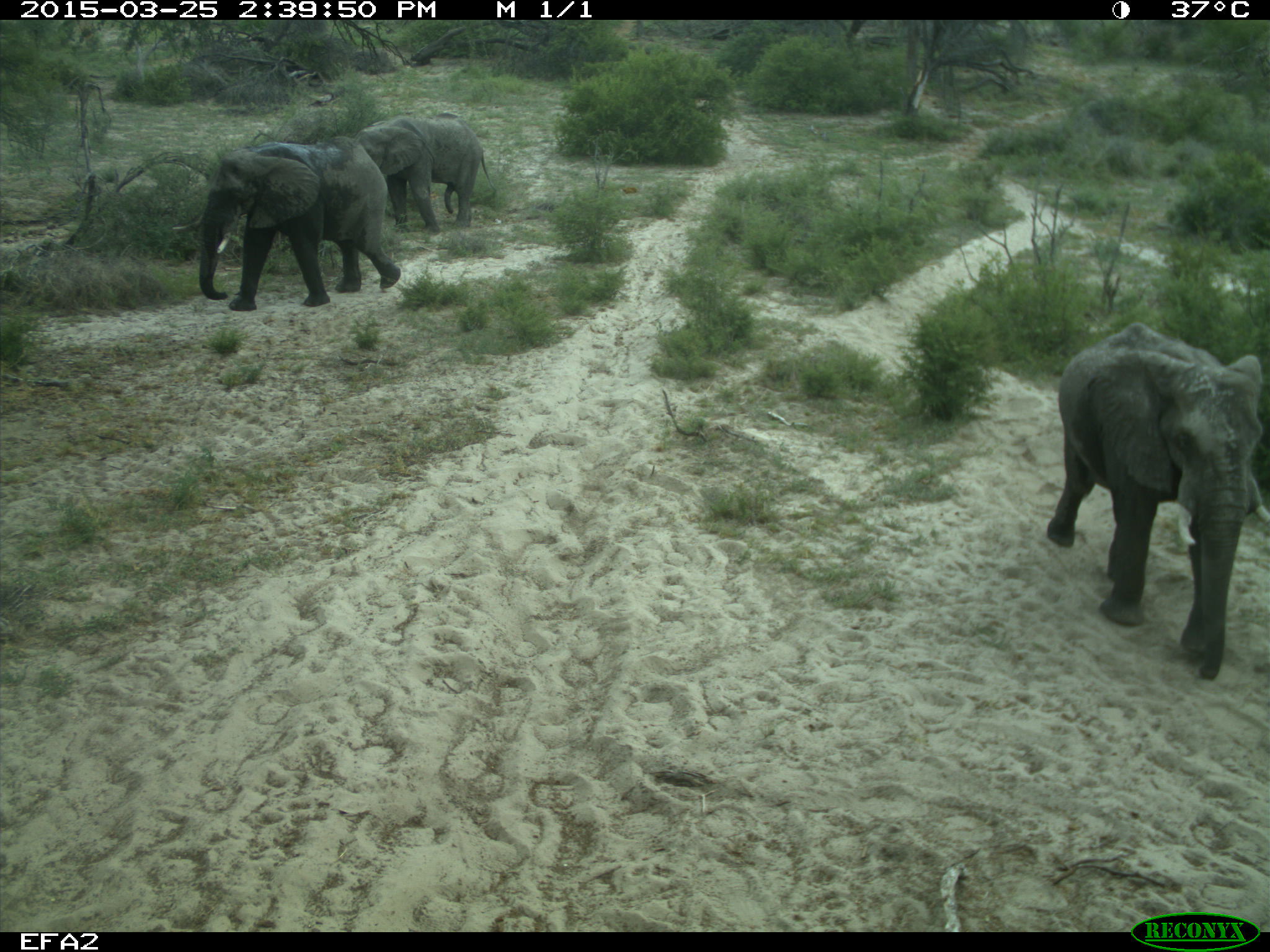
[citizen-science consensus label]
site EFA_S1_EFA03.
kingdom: Animalia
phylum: Chordata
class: Mammalia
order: Proboscidea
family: Elephantidae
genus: Loxodonta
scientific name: Loxodonta africana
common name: african bush elephant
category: elephant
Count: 3.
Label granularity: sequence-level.